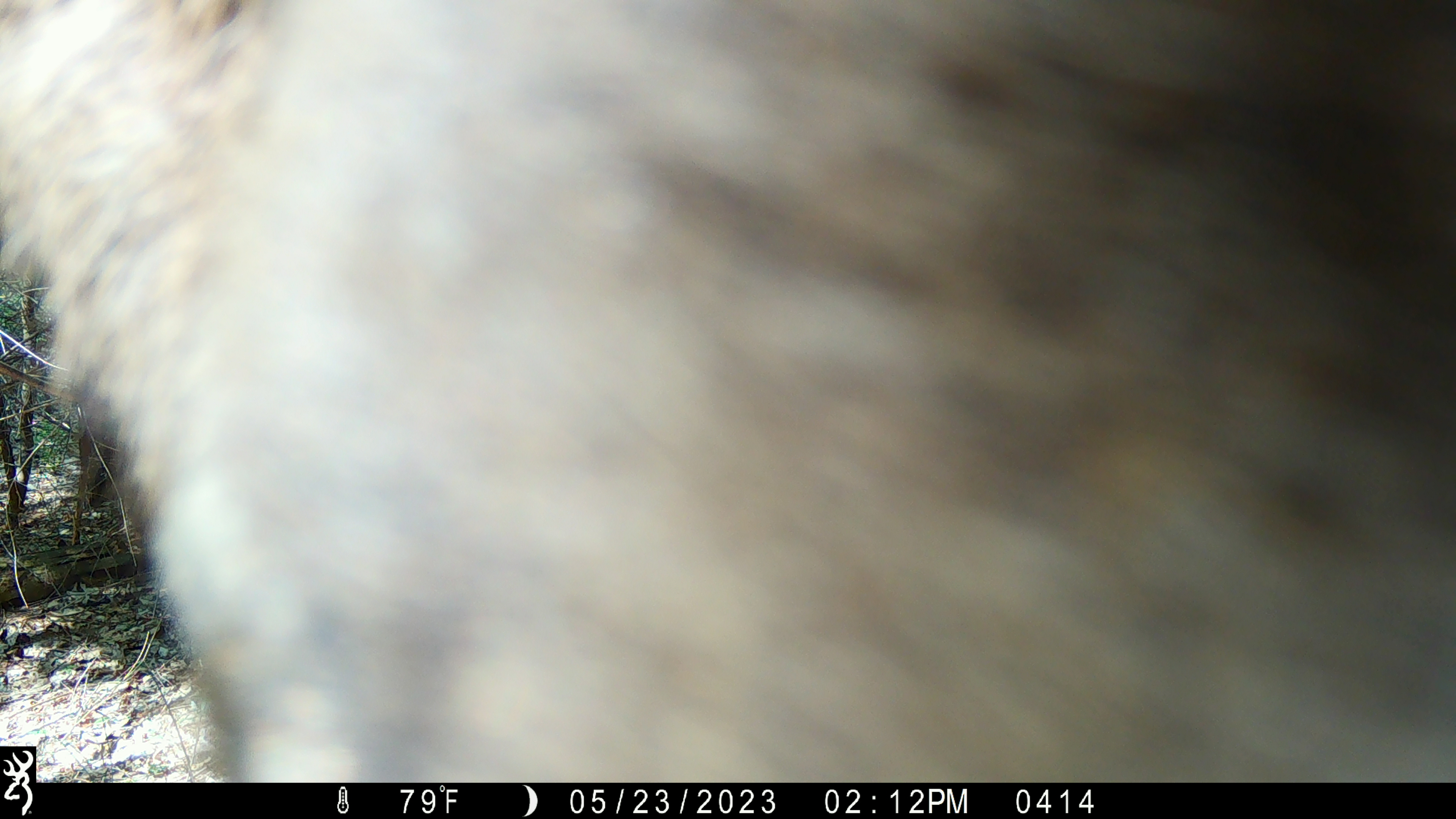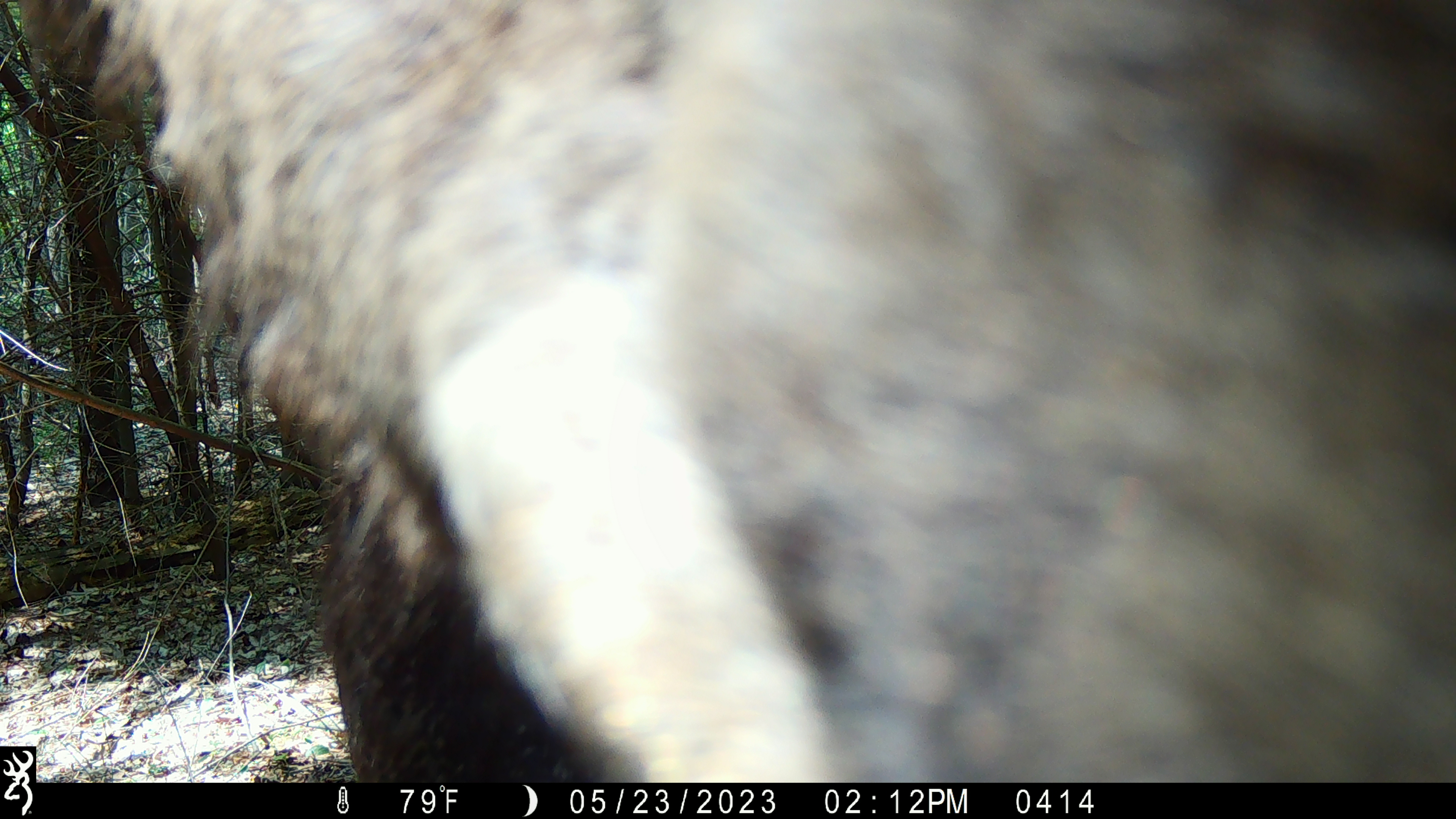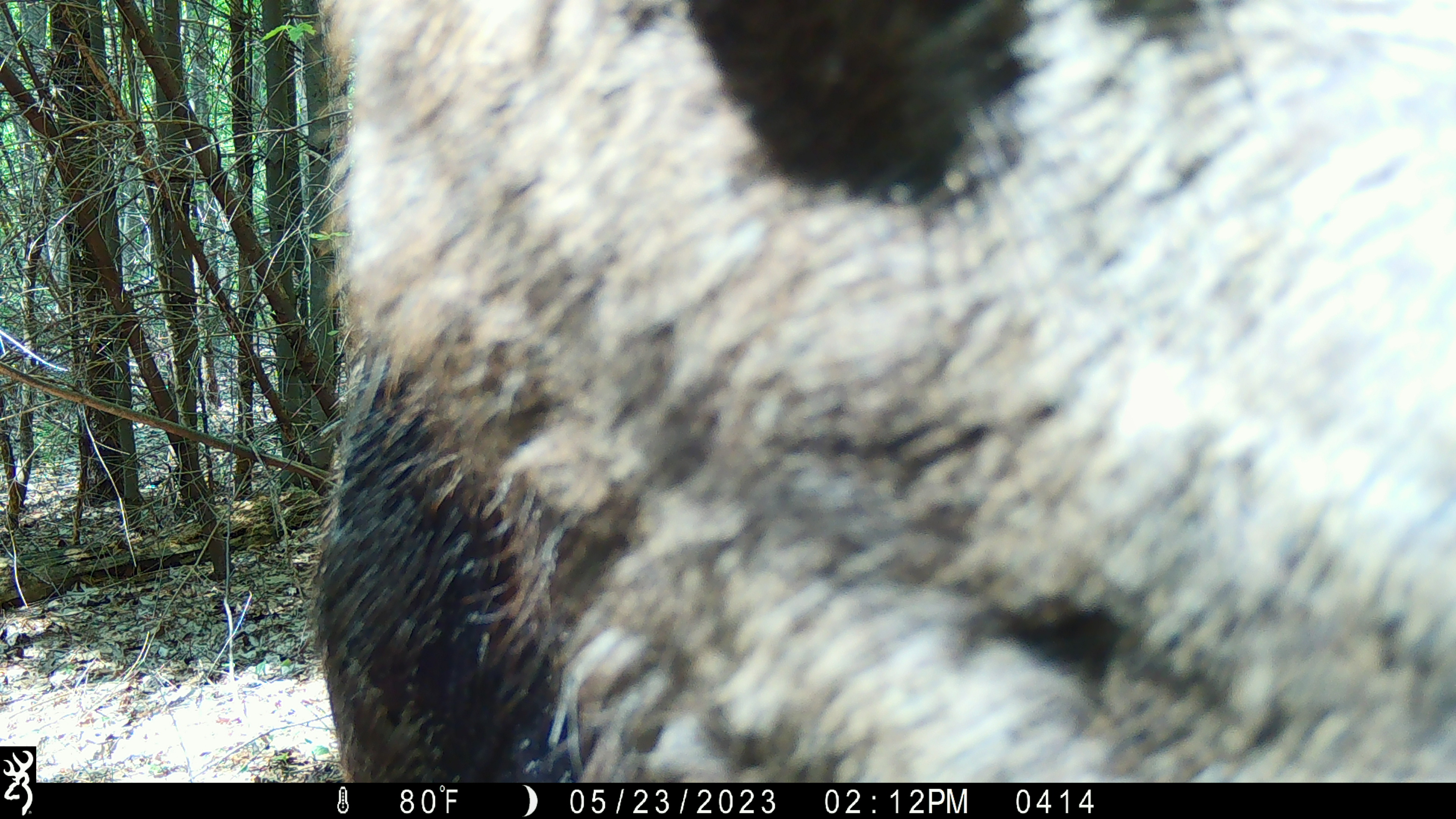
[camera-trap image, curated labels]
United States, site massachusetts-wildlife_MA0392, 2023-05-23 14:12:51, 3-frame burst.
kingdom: Animalia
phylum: Chordata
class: Mammalia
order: Artiodactyla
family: Cervidae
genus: Alces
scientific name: Alces alces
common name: moose